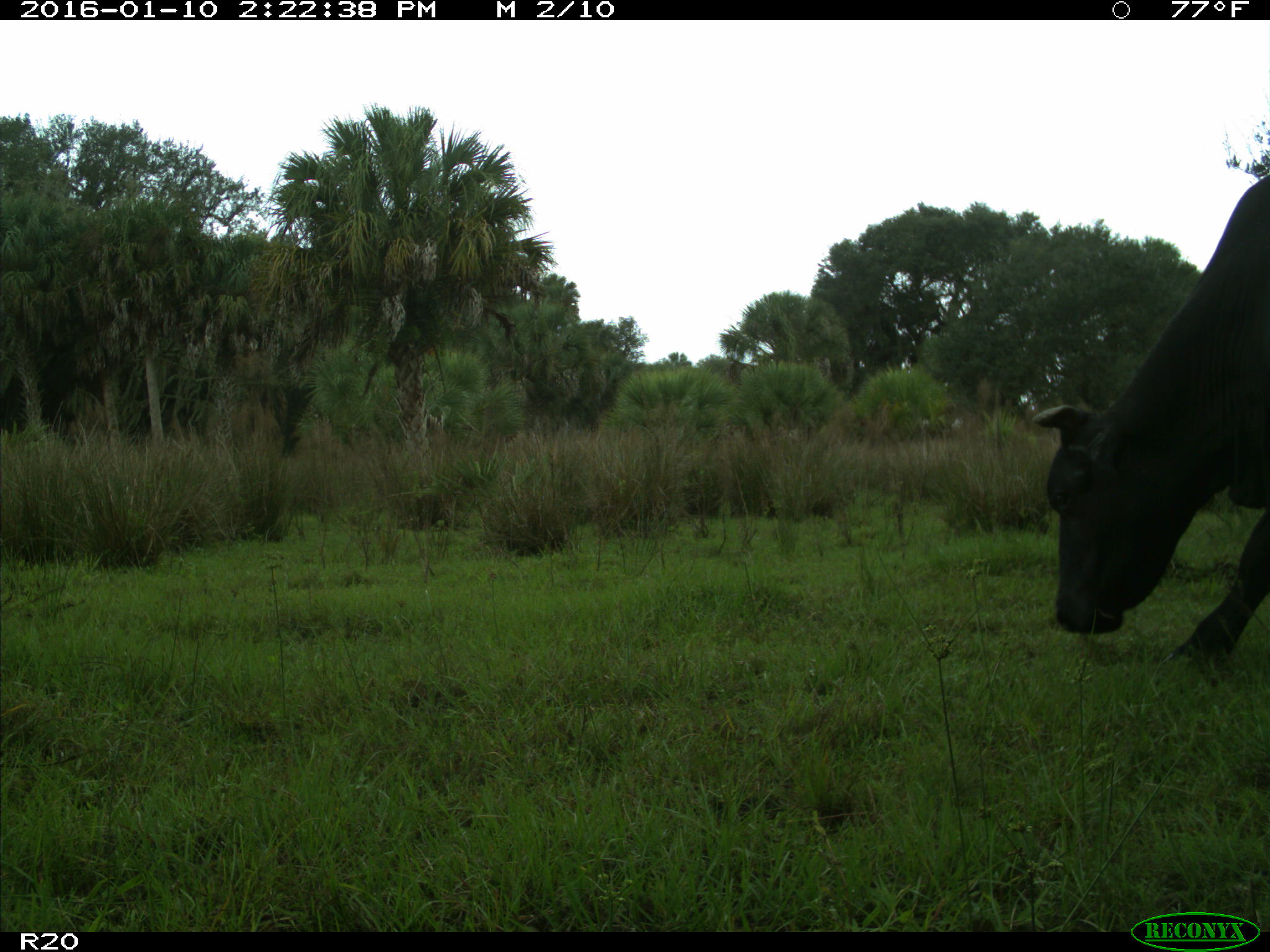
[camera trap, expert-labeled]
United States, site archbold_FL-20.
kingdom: Animalia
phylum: Chordata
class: Mammalia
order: Artiodactyla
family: Bovidae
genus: Bos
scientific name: Bos taurus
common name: domestic cow